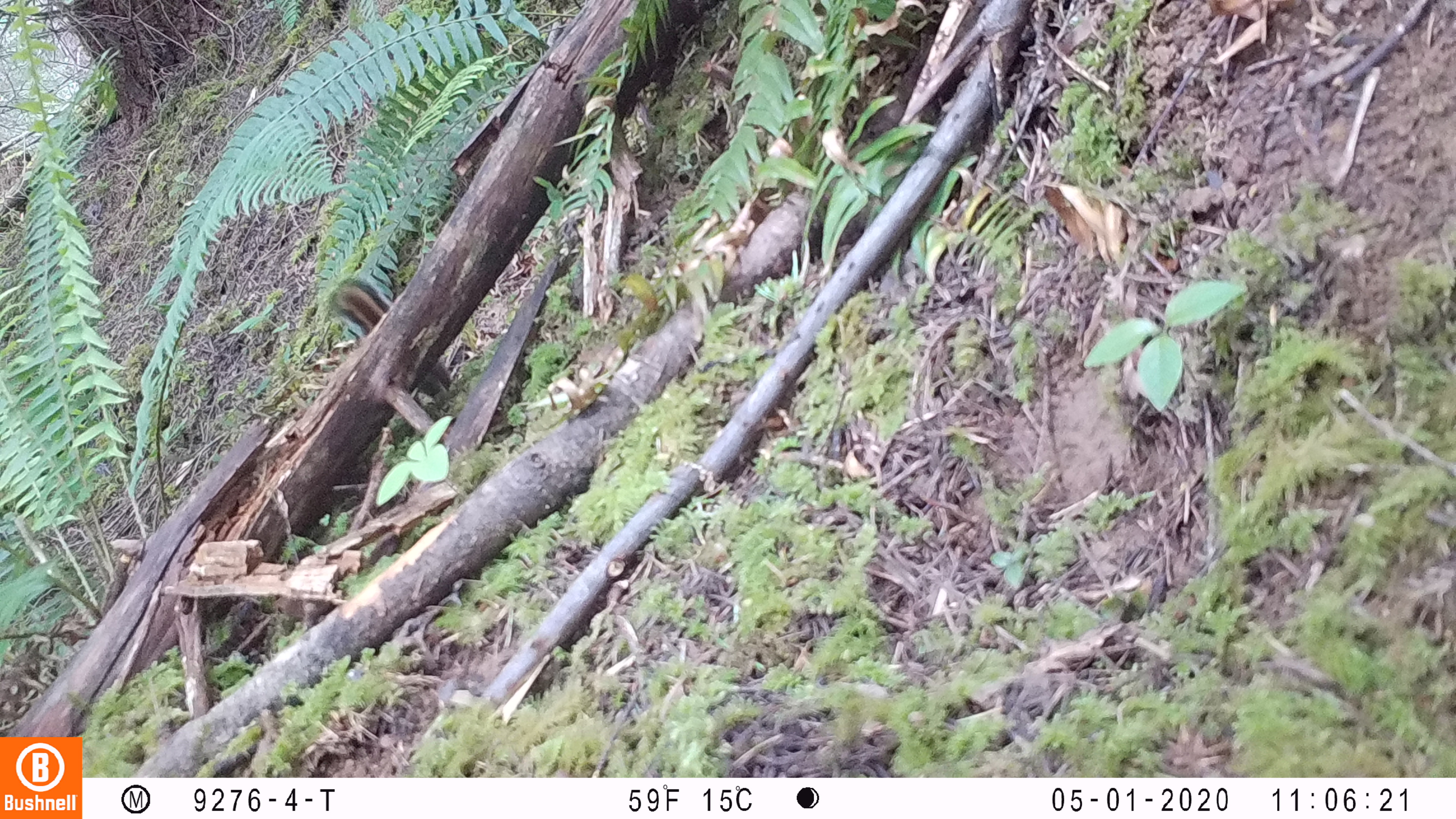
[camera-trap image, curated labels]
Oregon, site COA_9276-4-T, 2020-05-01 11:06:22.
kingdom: Animalia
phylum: Chordata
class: Mammalia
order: Rodentia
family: Sciuridae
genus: Neotamias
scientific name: Neotamias townsendii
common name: townsend's chipmunk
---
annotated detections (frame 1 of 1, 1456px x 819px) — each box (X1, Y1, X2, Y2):
townsend's chipmunk: (320, 275, 455, 397)